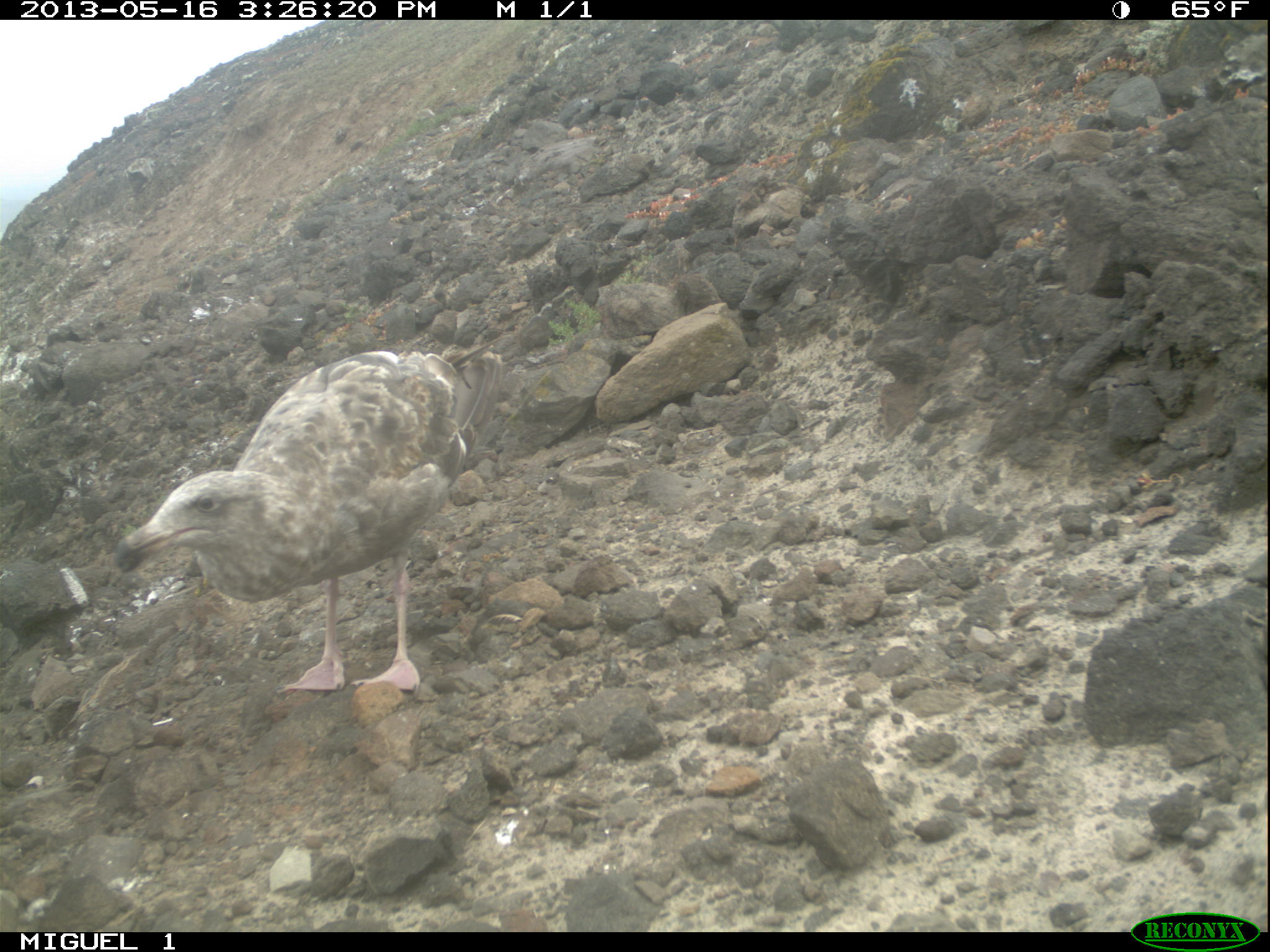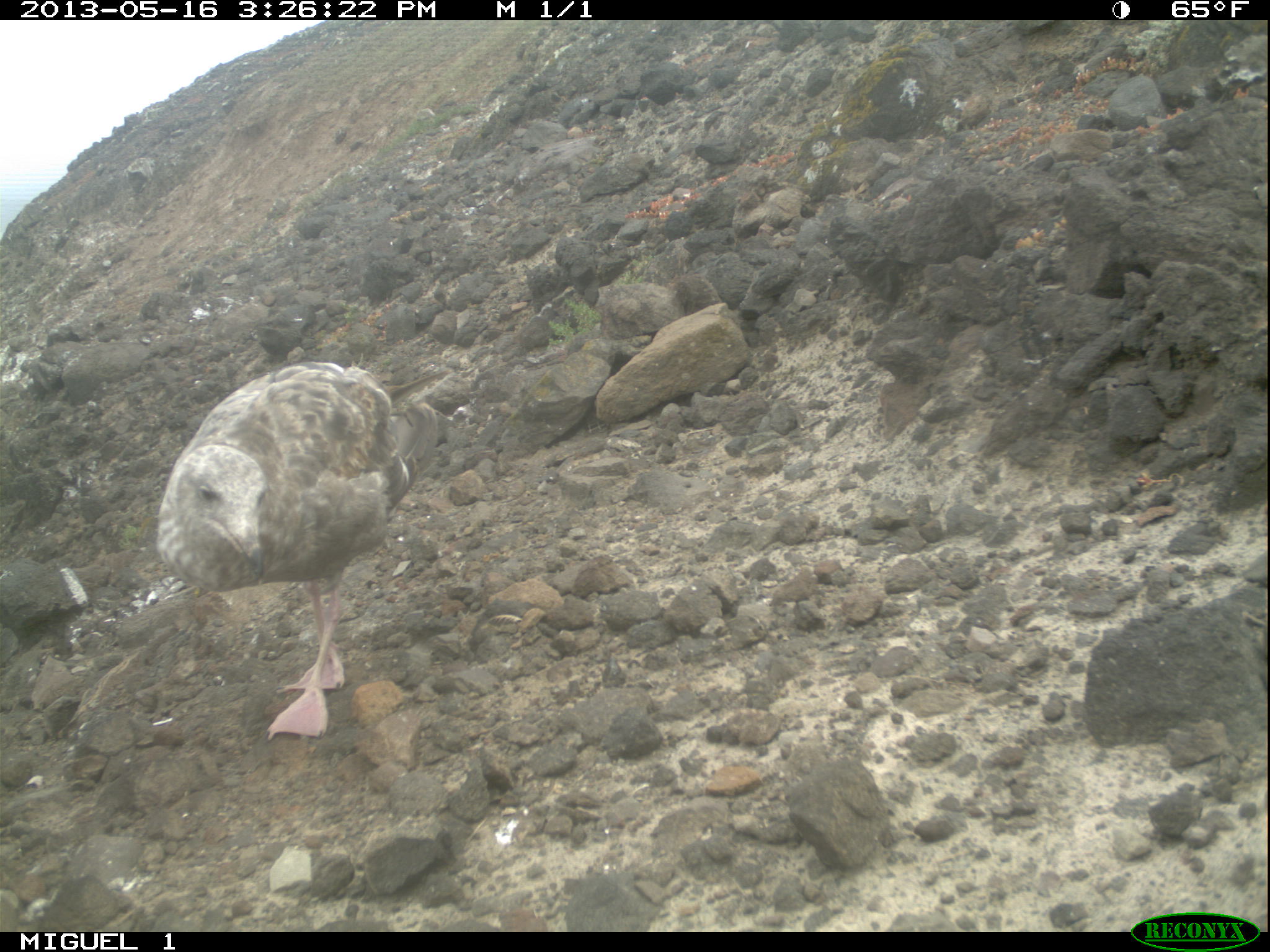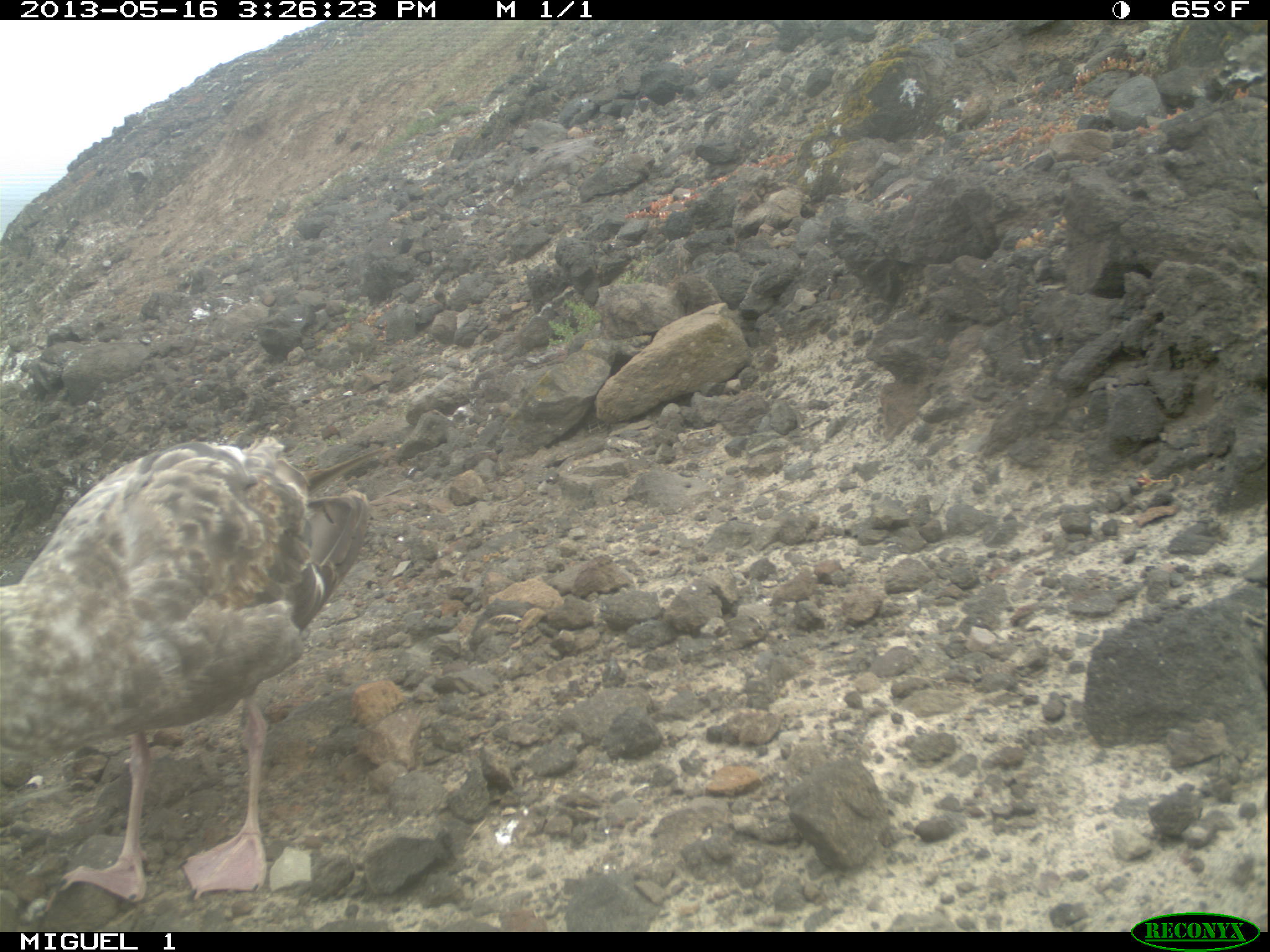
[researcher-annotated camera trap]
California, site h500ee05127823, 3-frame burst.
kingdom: Animalia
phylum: Chordata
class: Aves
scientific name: Aves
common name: bird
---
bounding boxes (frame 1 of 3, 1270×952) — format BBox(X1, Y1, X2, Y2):
bird: BBox(113, 335, 509, 694)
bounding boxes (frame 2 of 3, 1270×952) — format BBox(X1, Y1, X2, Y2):
bird: BBox(155, 361, 437, 739)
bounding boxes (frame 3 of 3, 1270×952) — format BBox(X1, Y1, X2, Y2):
bird: BBox(0, 437, 387, 901)